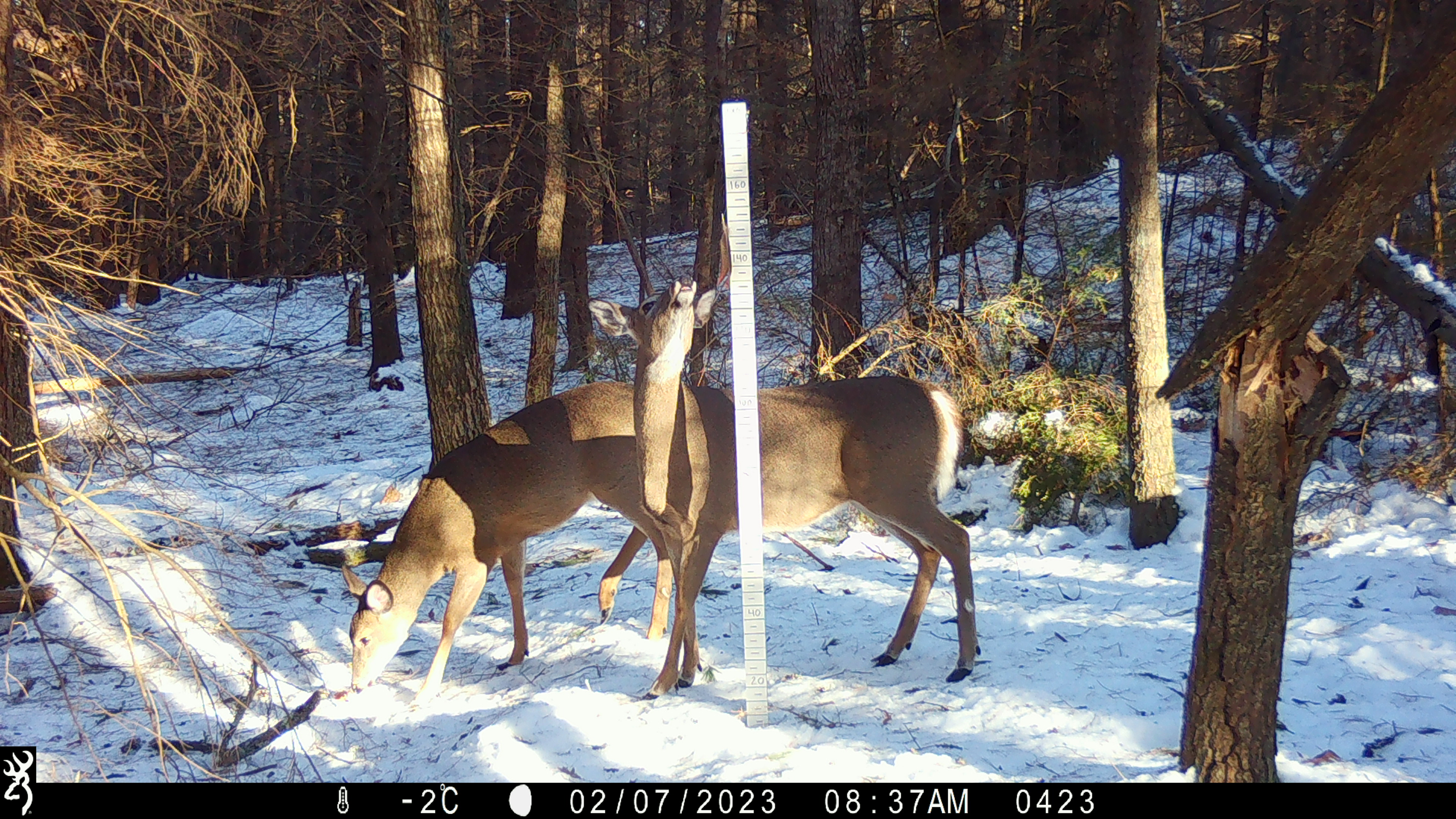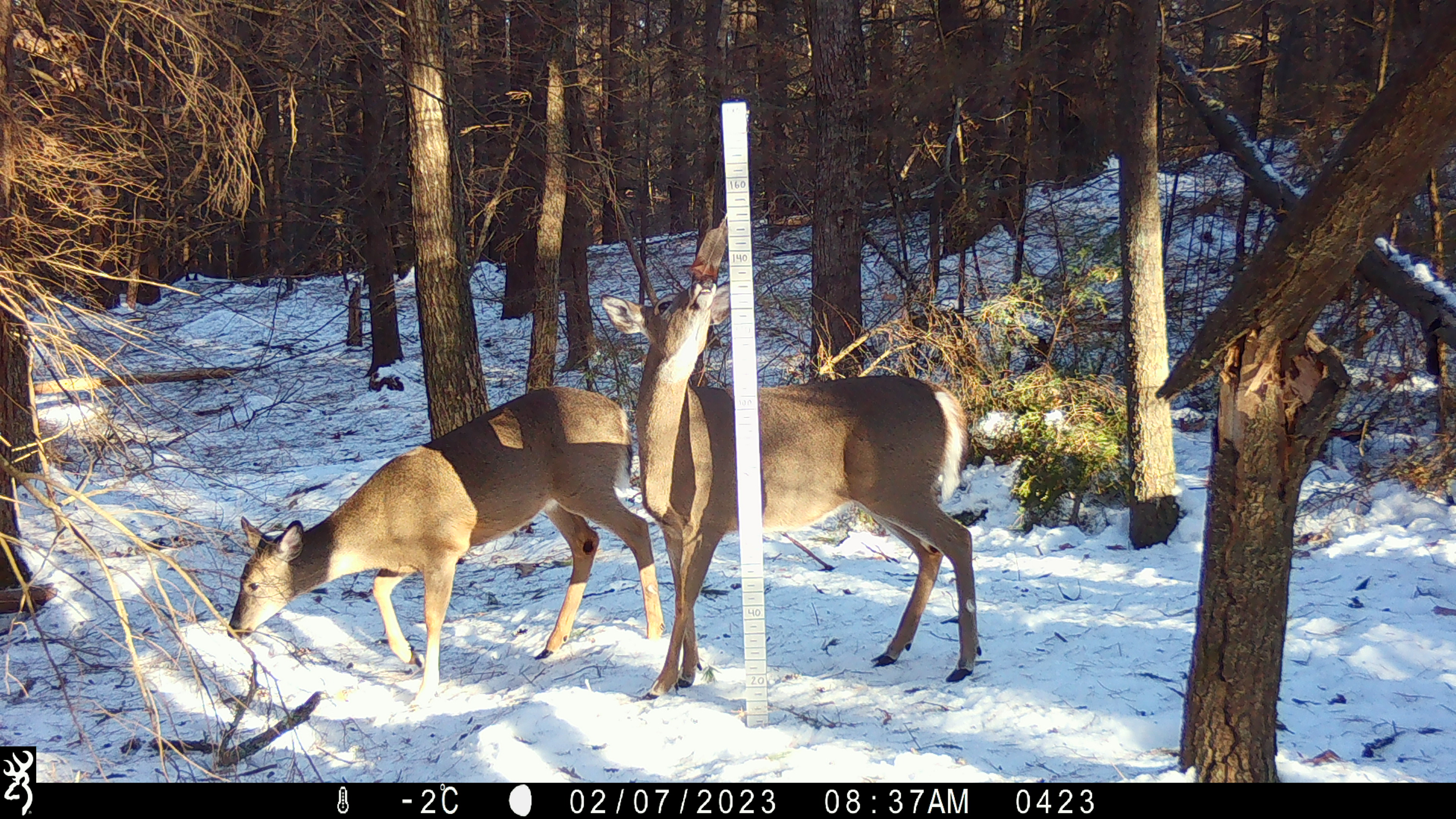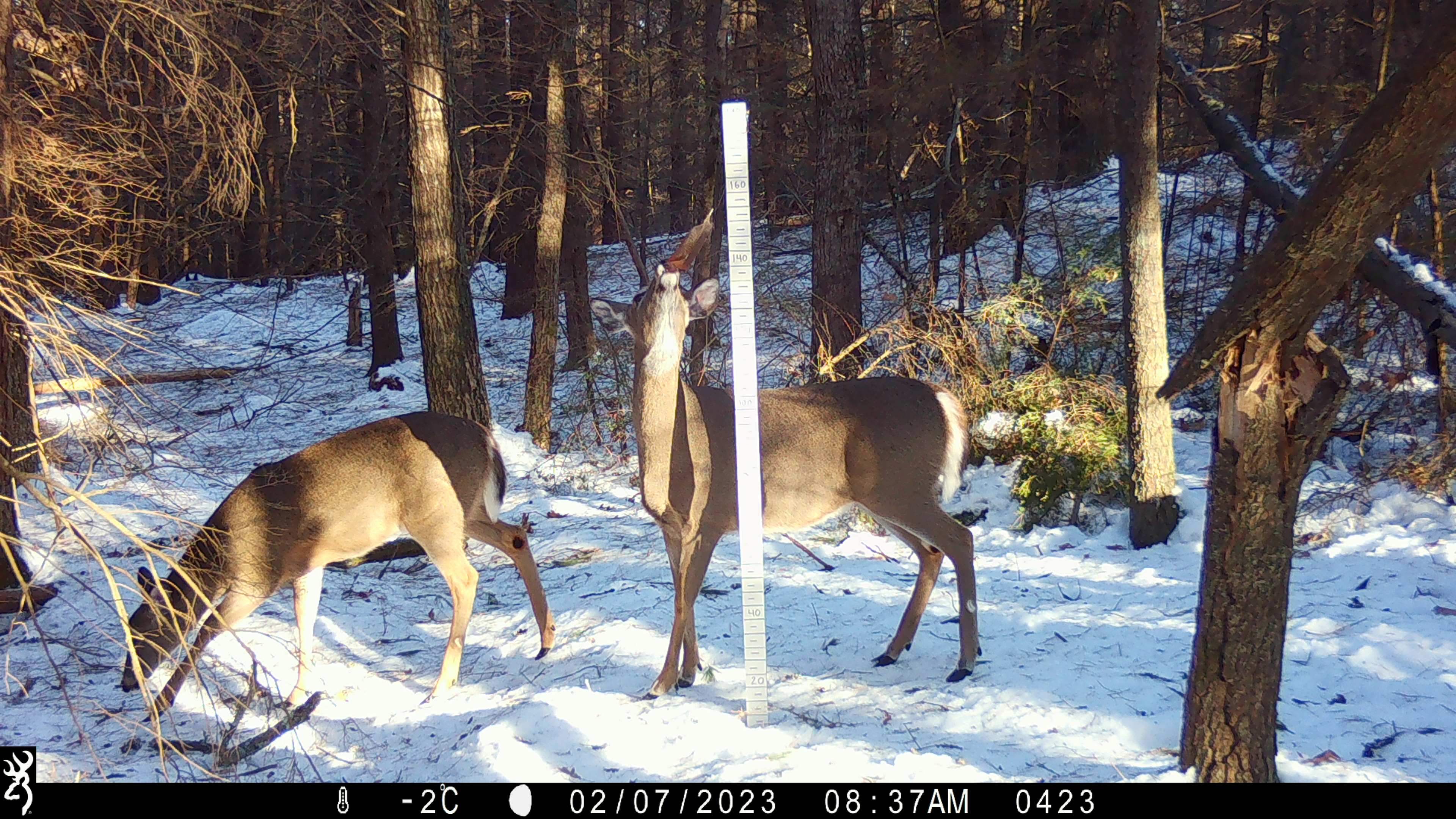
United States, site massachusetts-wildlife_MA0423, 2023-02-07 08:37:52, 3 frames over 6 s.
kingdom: Animalia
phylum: Chordata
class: Mammalia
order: Artiodactyla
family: Cervidae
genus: Odocoileus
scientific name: Odocoileus virginianus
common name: white-tailed deer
White-tailed deer (Odocoileus virginianus).